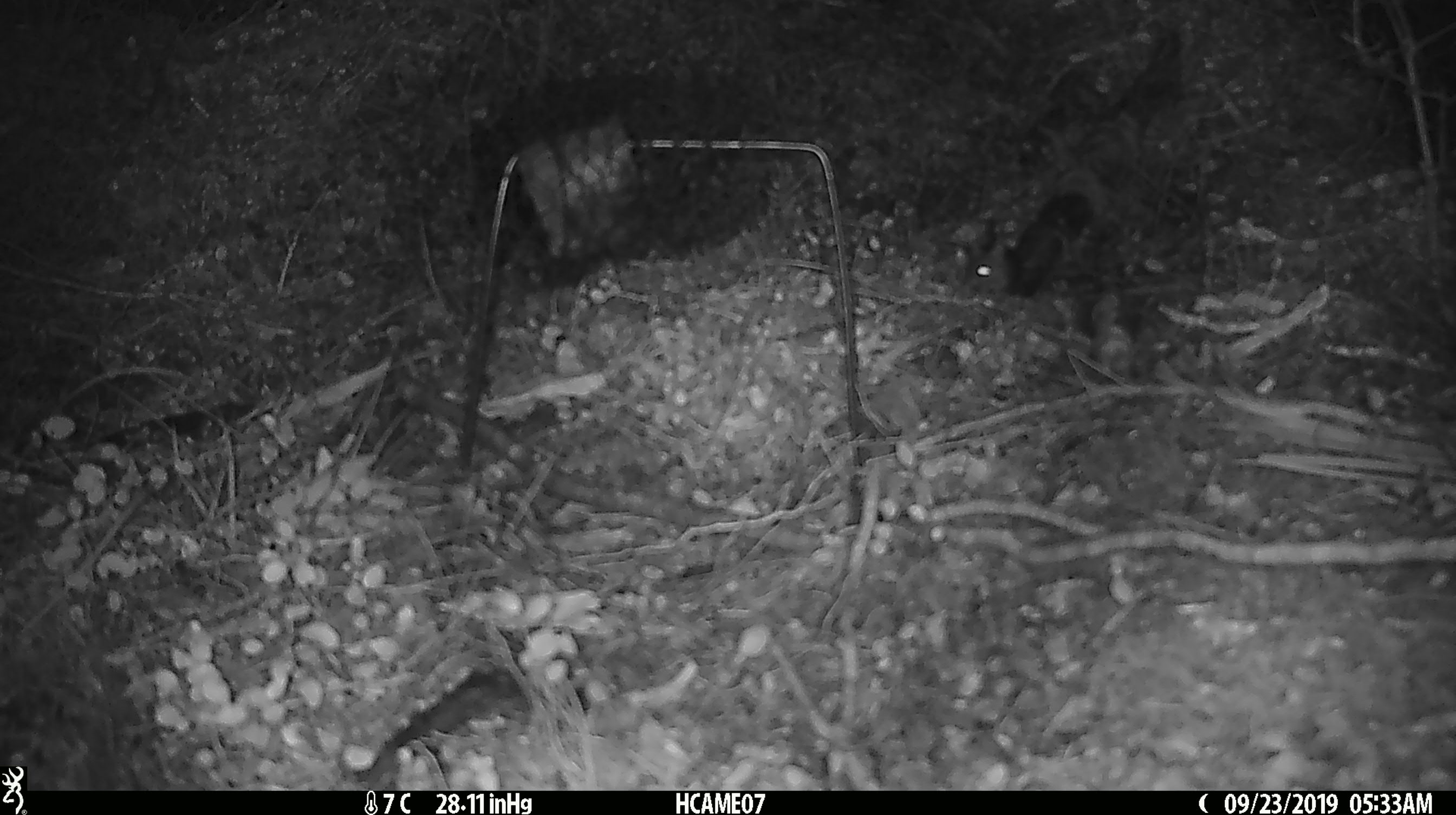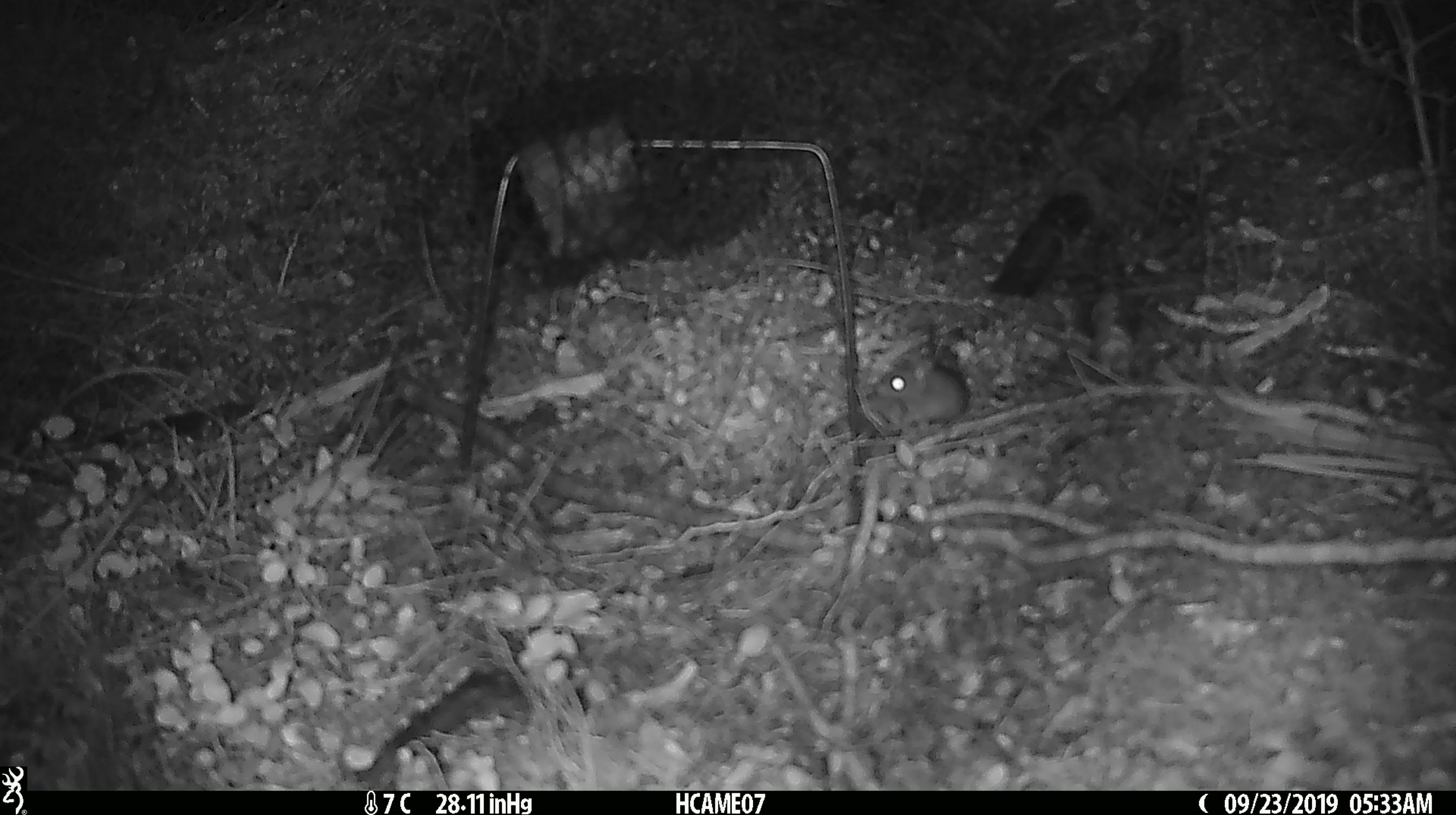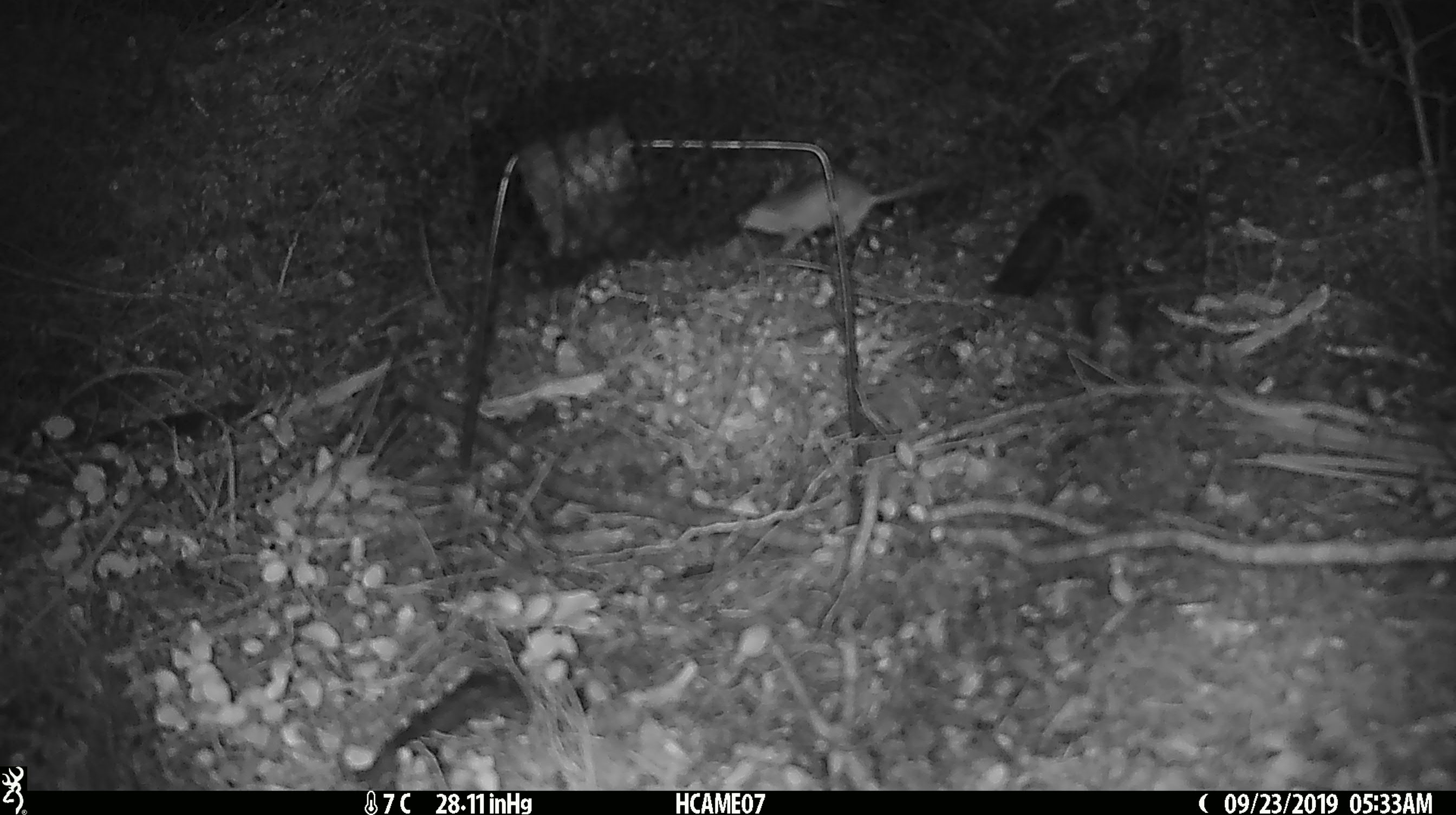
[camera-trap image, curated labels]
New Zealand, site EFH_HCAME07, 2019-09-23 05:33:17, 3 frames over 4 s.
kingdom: Animalia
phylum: Chordata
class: Mammalia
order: Rodentia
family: Muridae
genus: Mus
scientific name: Mus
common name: mouse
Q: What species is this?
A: Mouse (Mus).